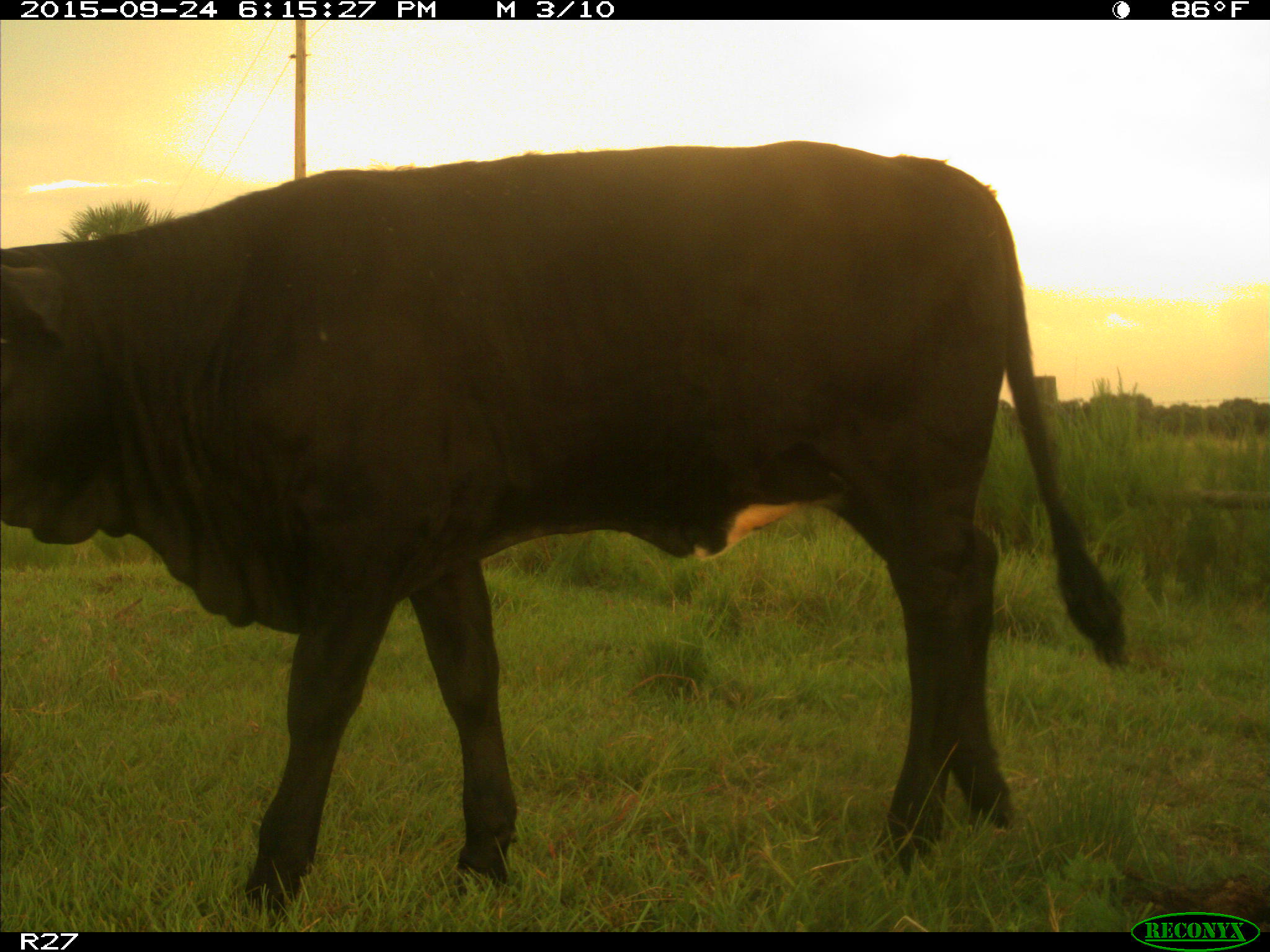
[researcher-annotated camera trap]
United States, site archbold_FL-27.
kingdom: Animalia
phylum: Chordata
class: Mammalia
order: Artiodactyla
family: Bovidae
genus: Bos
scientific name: Bos taurus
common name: domestic cow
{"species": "Bos taurus (domestic cow)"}